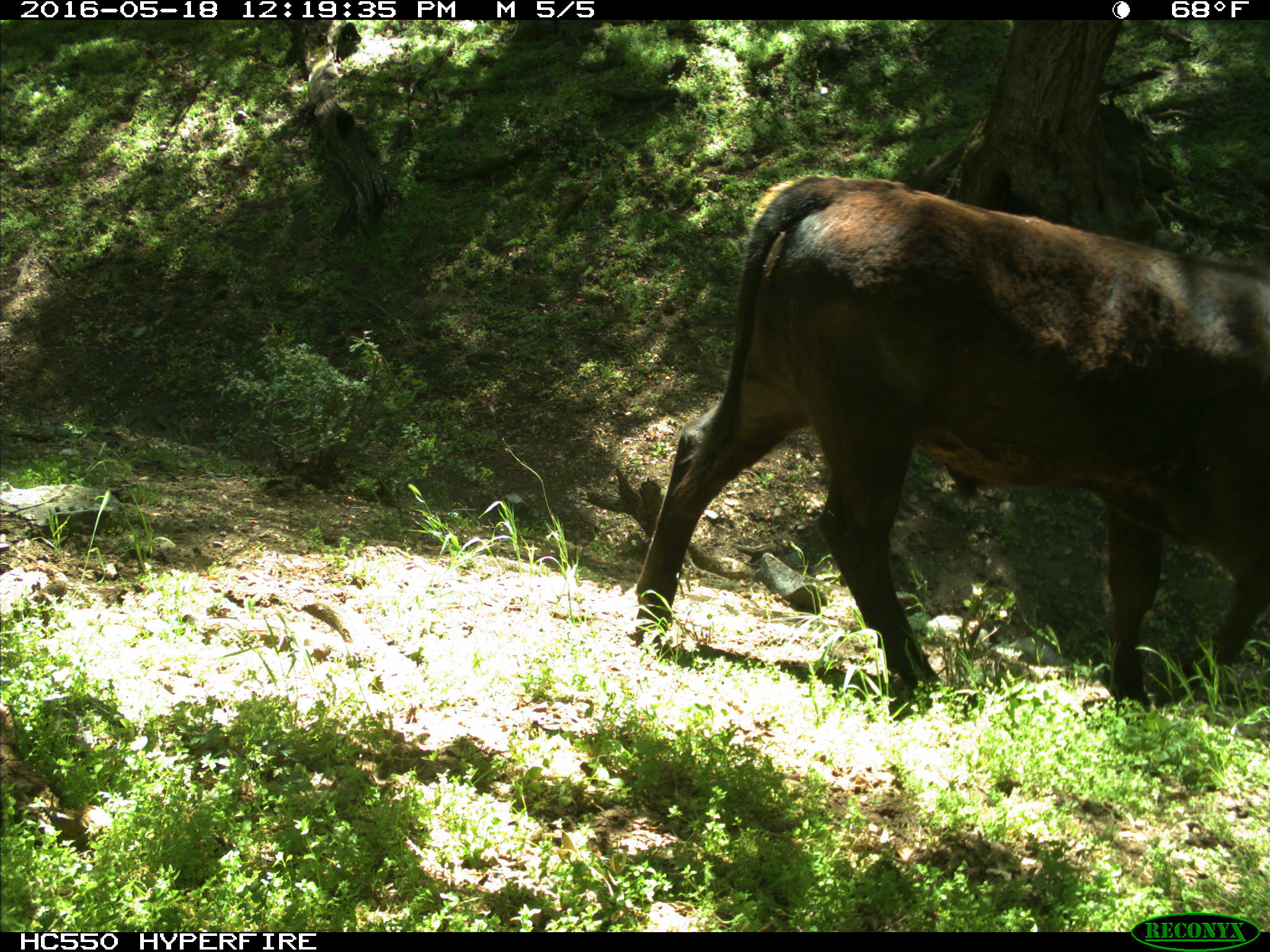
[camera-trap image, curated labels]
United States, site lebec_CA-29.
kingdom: Animalia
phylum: Chordata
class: Mammalia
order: Artiodactyla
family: Bovidae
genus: Bos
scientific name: Bos taurus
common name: domestic cow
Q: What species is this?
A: Bos taurus (domestic cow).